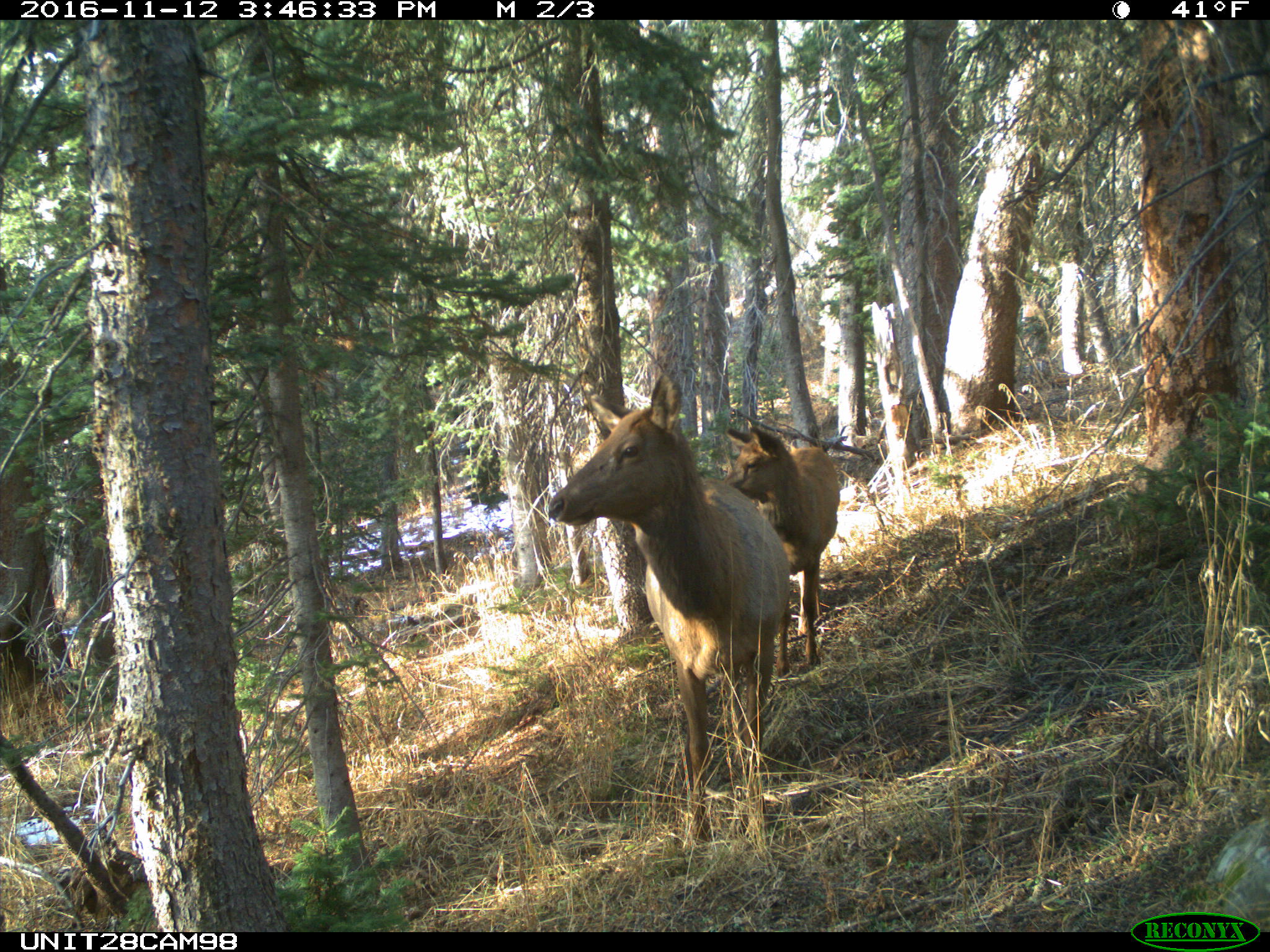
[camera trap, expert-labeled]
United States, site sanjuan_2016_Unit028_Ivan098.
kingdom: Animalia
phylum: Chordata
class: Mammalia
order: Artiodactyla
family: Cervidae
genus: Cervus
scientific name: Cervus elaphus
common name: red deer